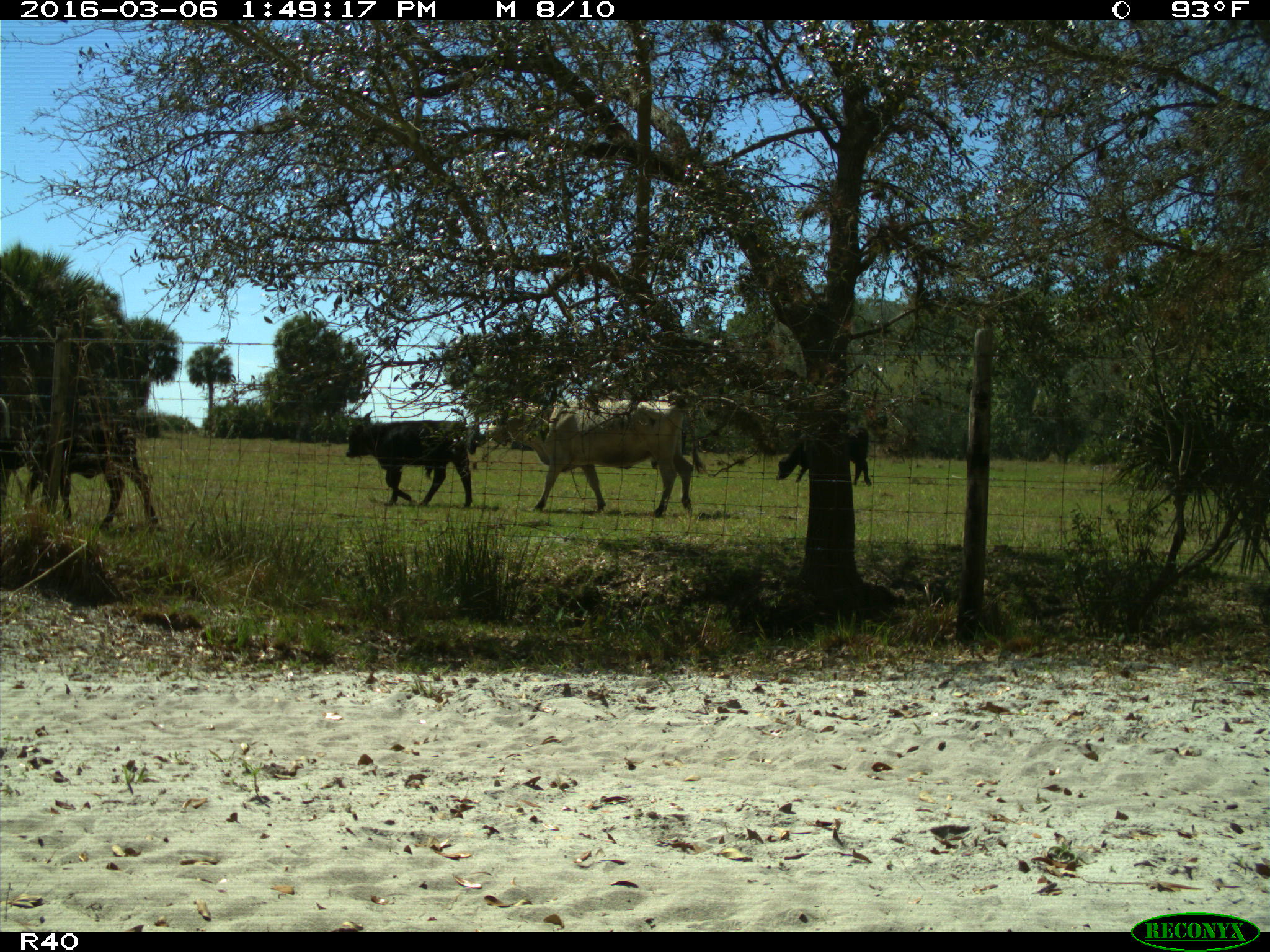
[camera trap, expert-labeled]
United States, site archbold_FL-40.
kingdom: Animalia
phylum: Chordata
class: Mammalia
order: Artiodactyla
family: Bovidae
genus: Bos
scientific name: Bos taurus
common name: domestic cow